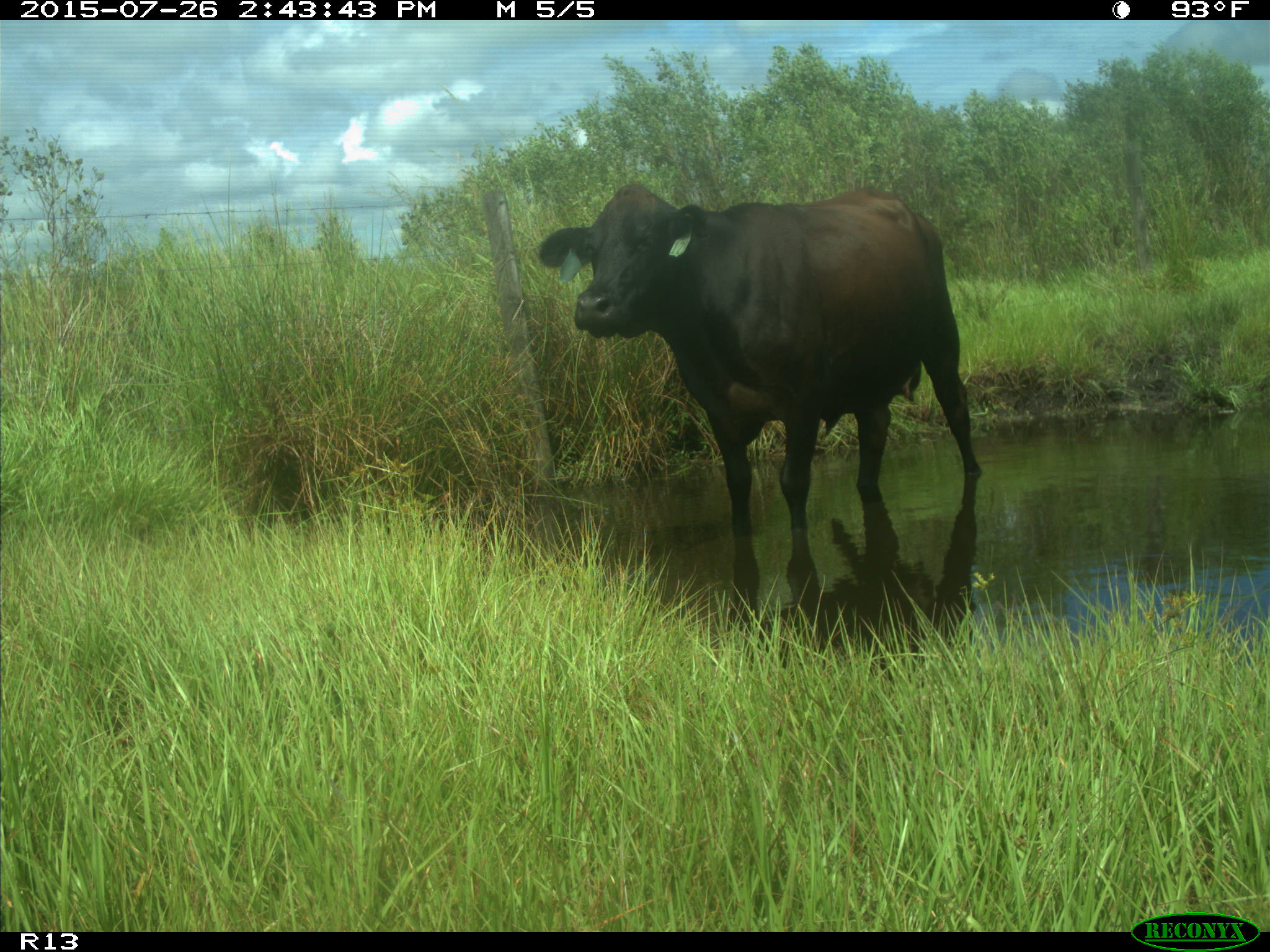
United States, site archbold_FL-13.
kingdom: Animalia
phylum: Chordata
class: Mammalia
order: Artiodactyla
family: Bovidae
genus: Bos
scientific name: Bos taurus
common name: domestic cow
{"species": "Bos taurus (domestic cow)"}